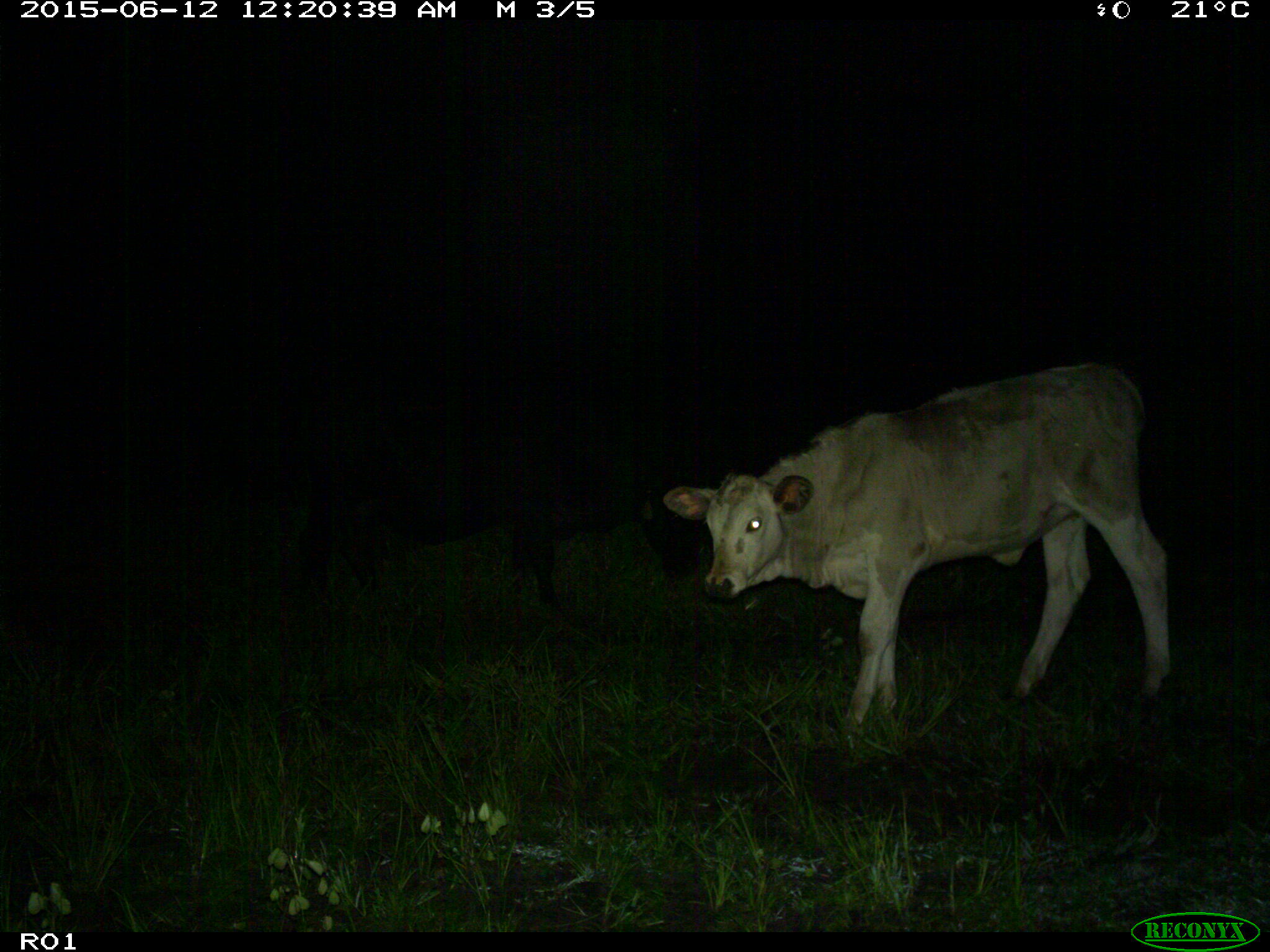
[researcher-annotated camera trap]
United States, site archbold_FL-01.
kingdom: Animalia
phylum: Chordata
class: Mammalia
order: Artiodactyla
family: Bovidae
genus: Bos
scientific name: Bos taurus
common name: domestic cow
Bos taurus (domestic cow).